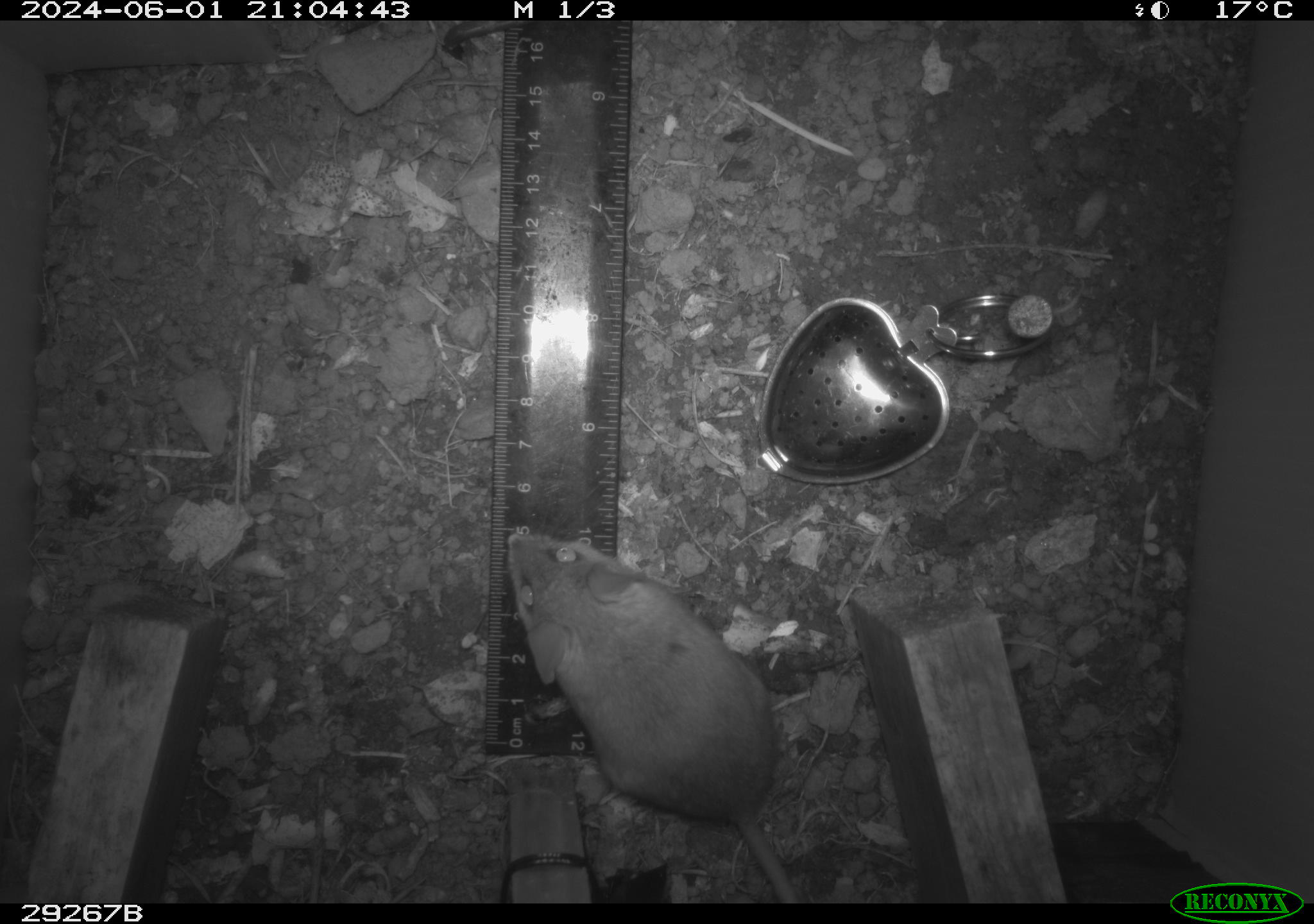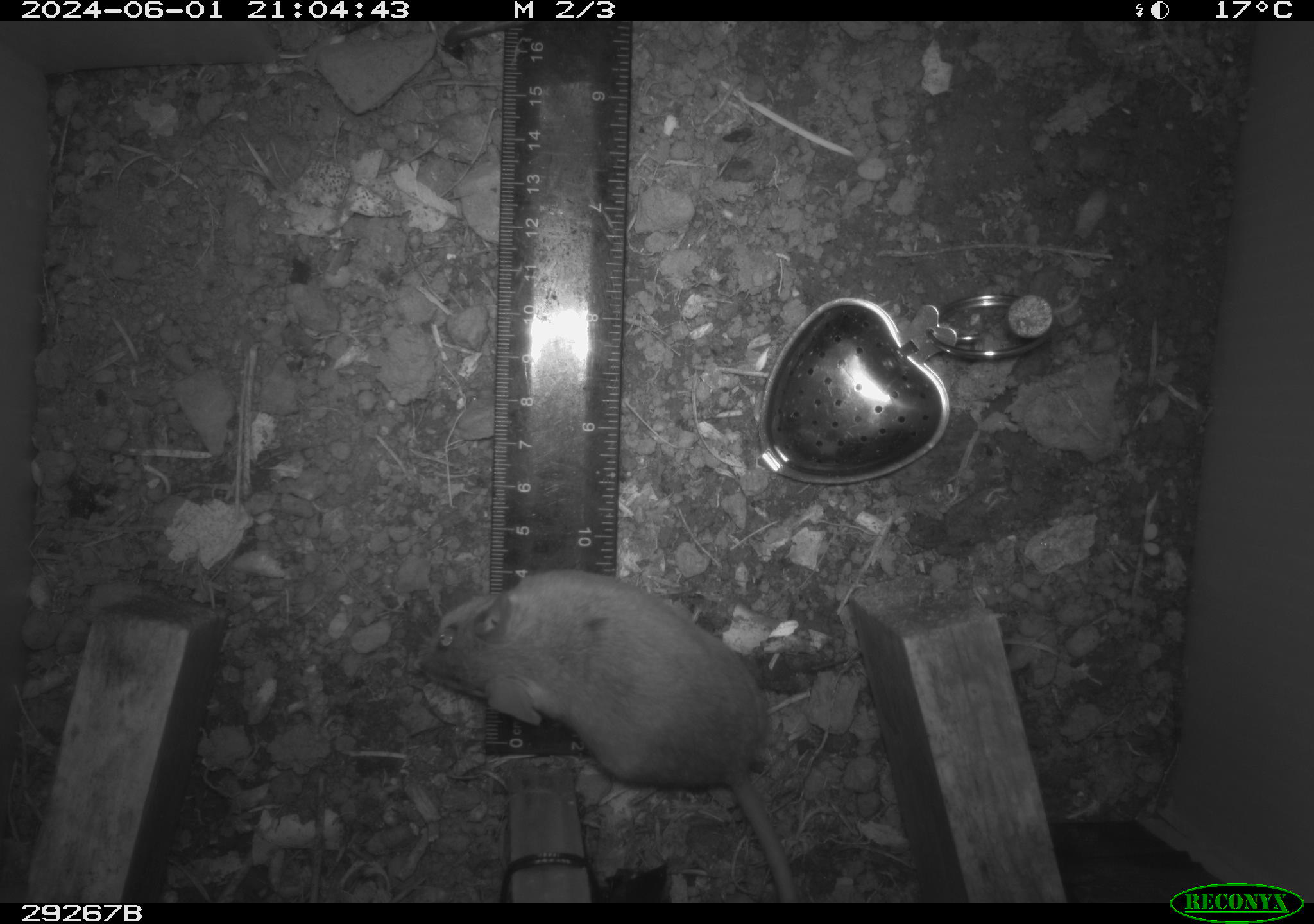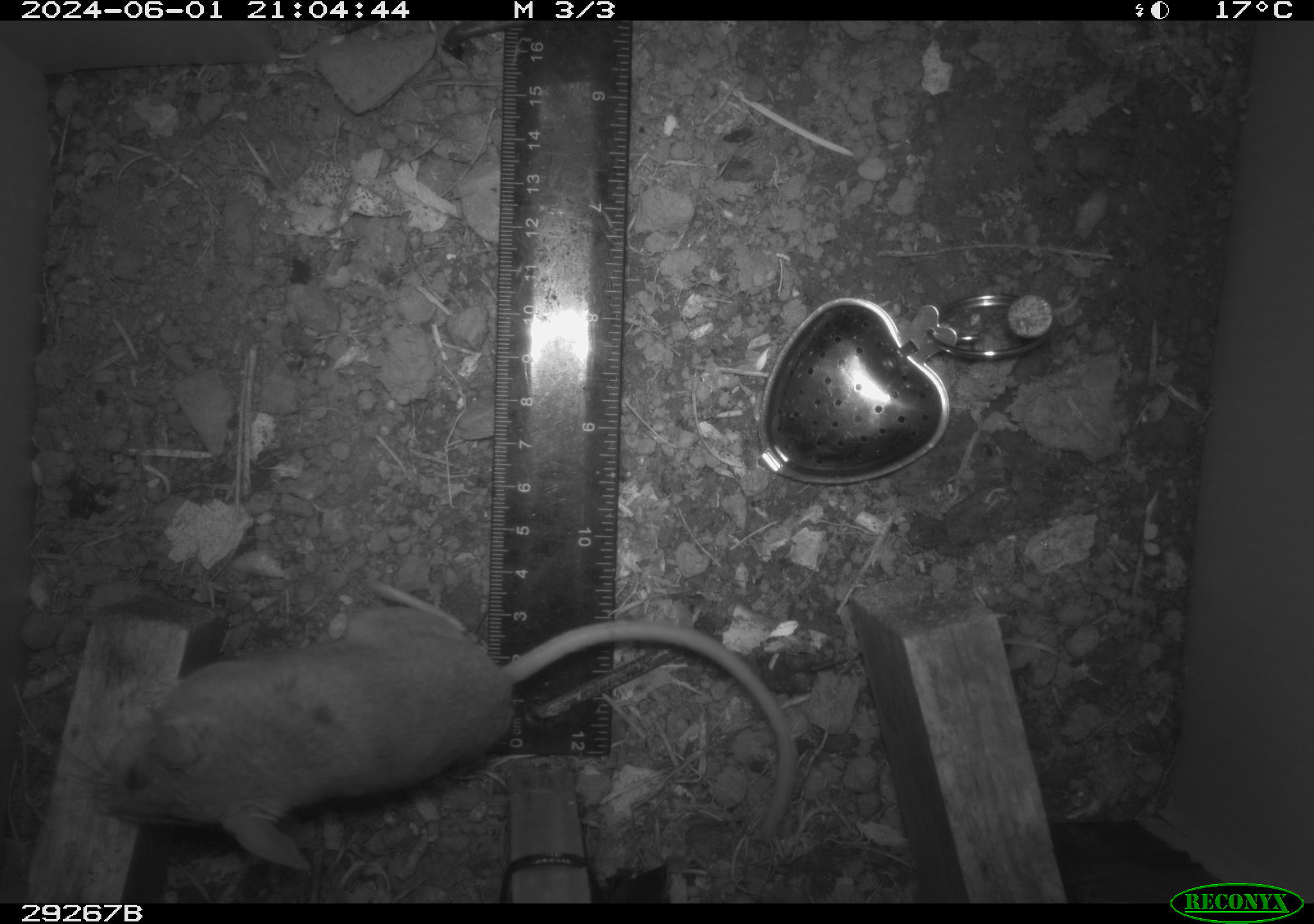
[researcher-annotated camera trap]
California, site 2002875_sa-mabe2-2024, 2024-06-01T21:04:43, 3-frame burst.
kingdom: Animalia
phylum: Chordata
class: Mammalia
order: Rodentia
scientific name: Rodentia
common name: mouse species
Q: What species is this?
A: Mouse species (Rodentia).